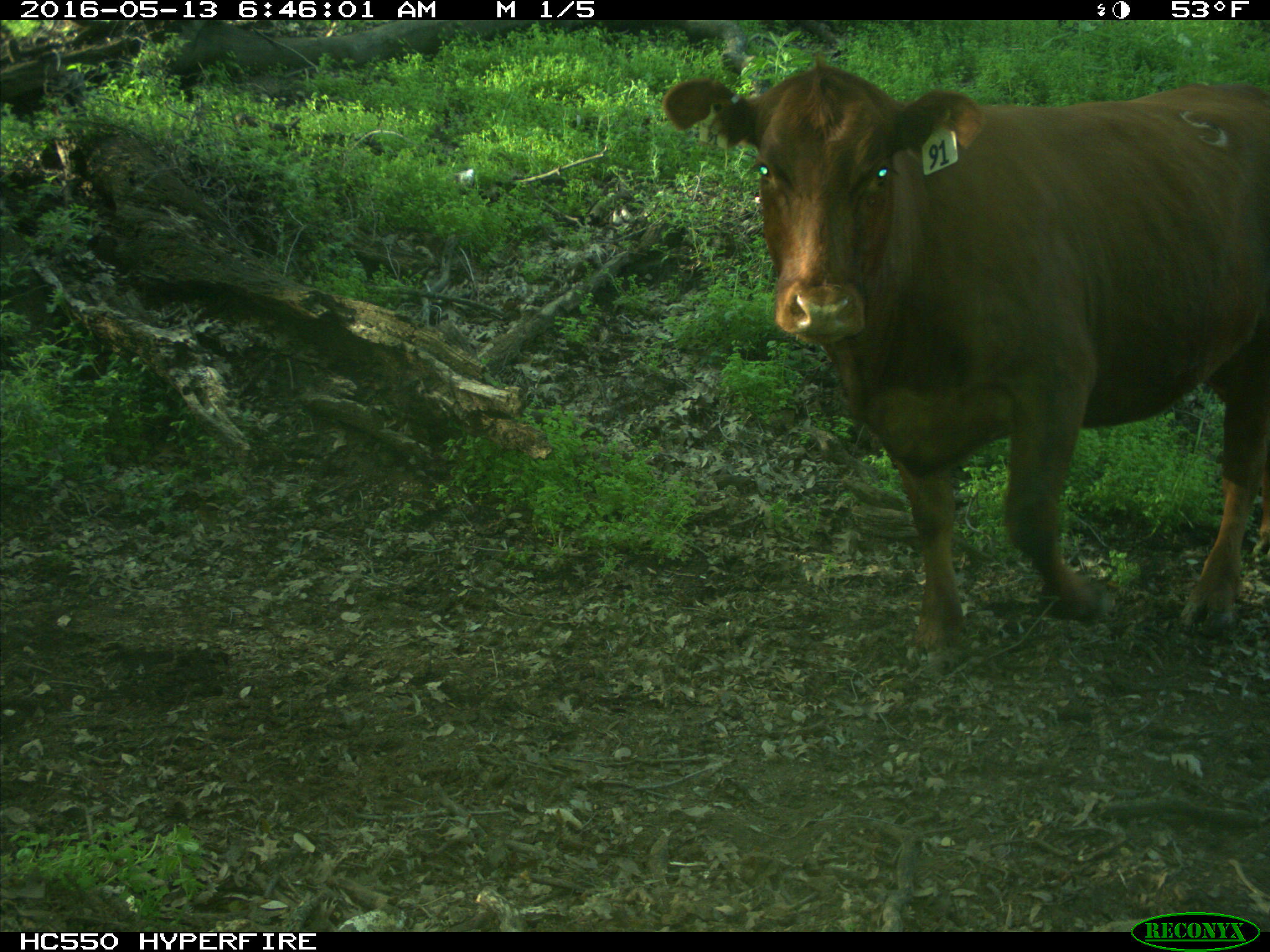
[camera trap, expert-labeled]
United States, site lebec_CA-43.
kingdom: Animalia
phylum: Chordata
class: Mammalia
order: Artiodactyla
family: Bovidae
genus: Bos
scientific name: Bos taurus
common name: domestic cow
Bos taurus (domestic cow).